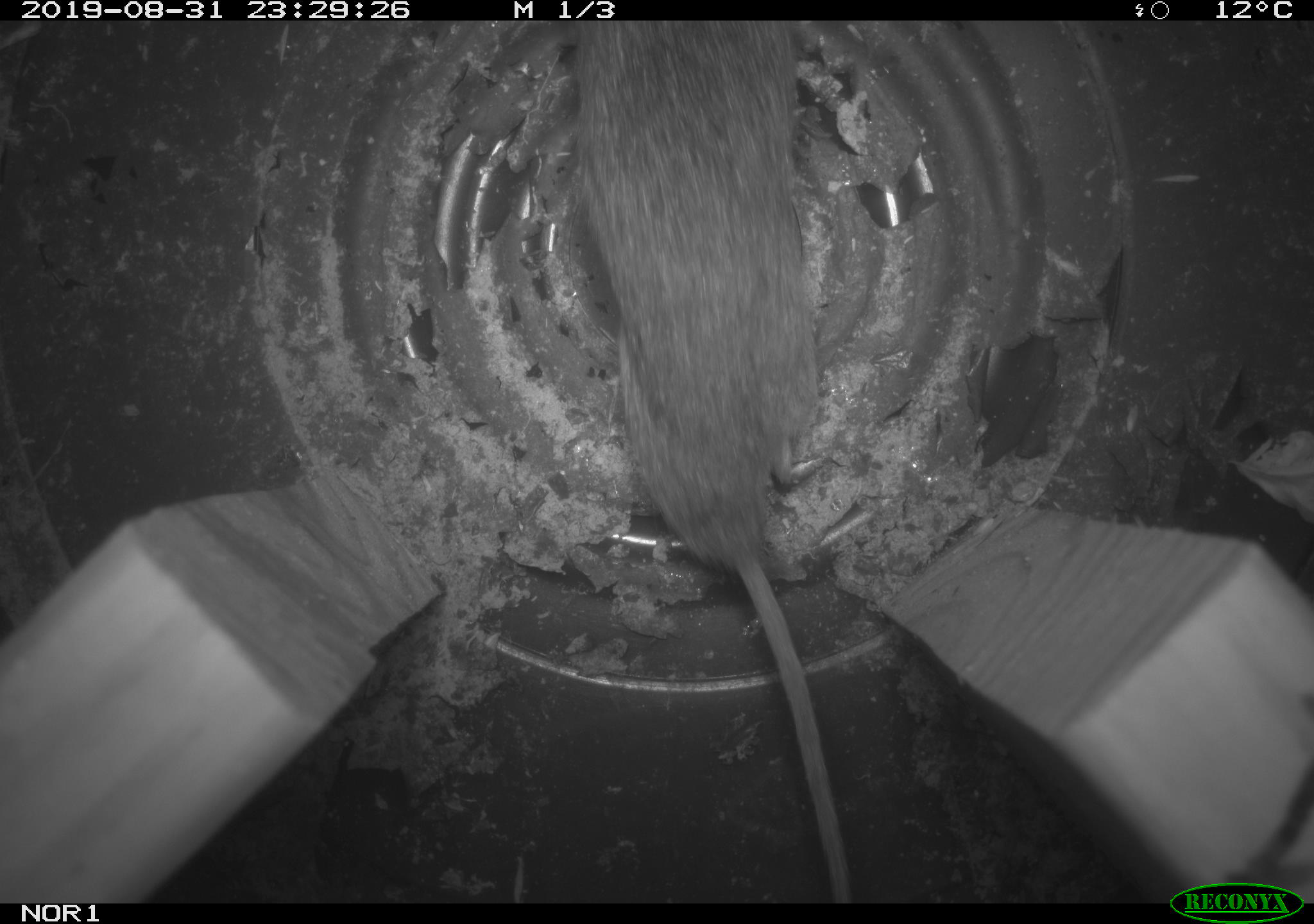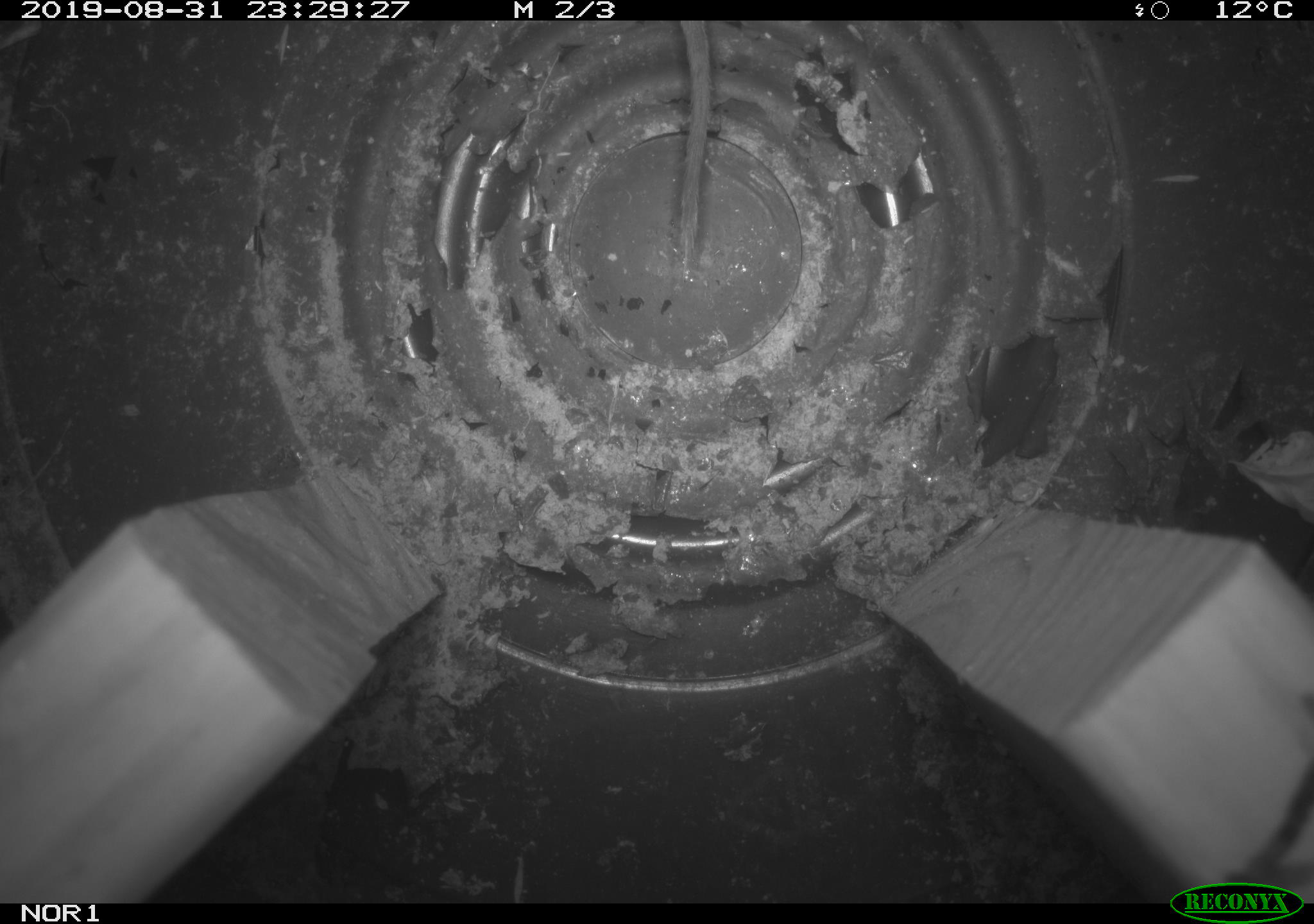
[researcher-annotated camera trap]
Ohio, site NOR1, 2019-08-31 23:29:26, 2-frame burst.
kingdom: Animalia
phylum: Chordata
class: Mammalia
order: Rodentia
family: Cricetidae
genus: Microtus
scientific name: Microtus pennsylvanicus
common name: meadow vole